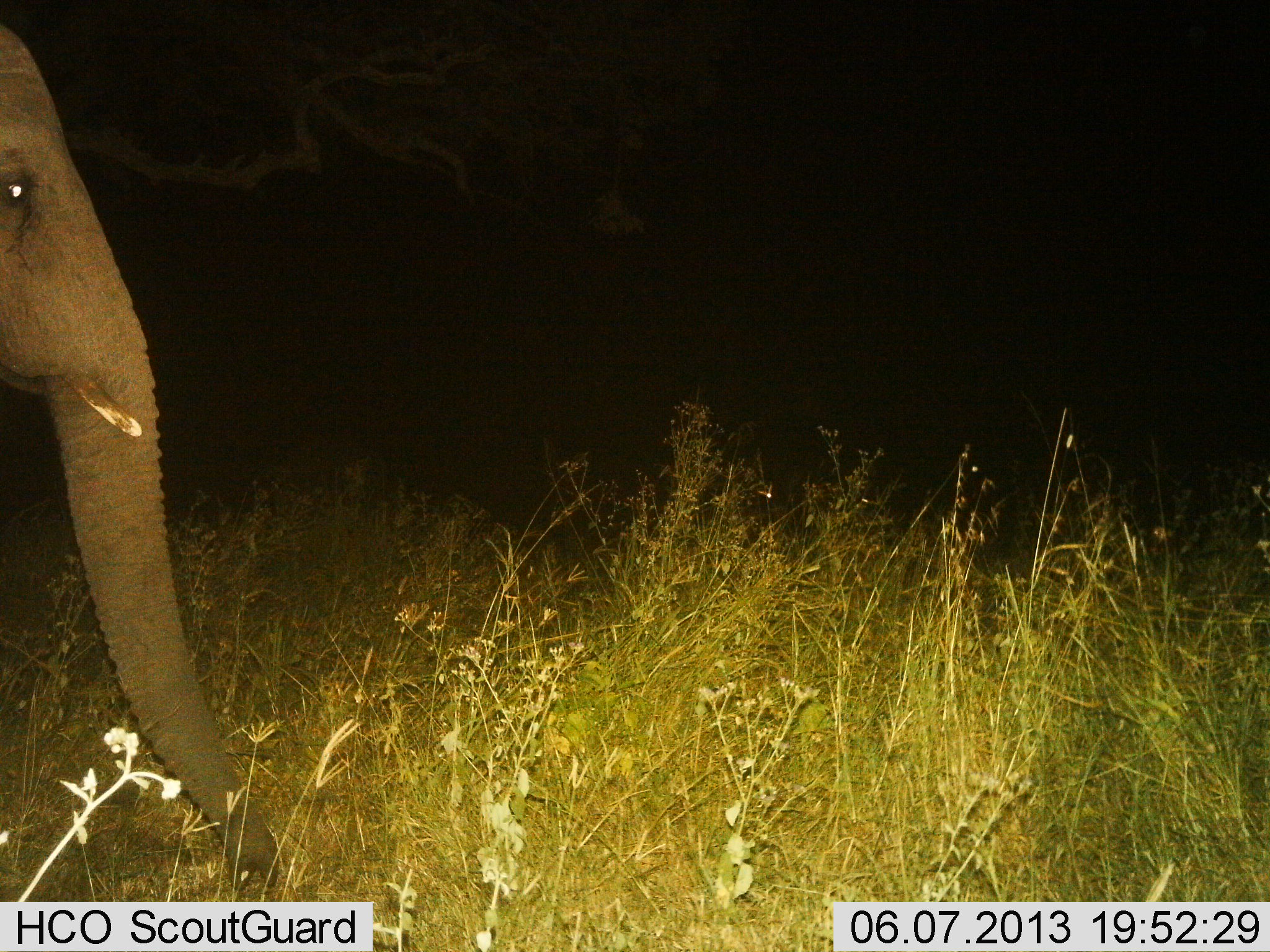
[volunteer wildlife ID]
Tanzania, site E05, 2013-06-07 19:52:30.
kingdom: Animalia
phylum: Chordata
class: Mammalia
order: Proboscidea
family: Elephantidae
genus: Loxodonta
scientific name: Loxodonta africana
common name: african bush elephant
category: elephant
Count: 1.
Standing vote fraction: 76%.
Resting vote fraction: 0%.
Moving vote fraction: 17%.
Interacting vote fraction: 0%.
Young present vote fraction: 0%.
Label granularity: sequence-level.